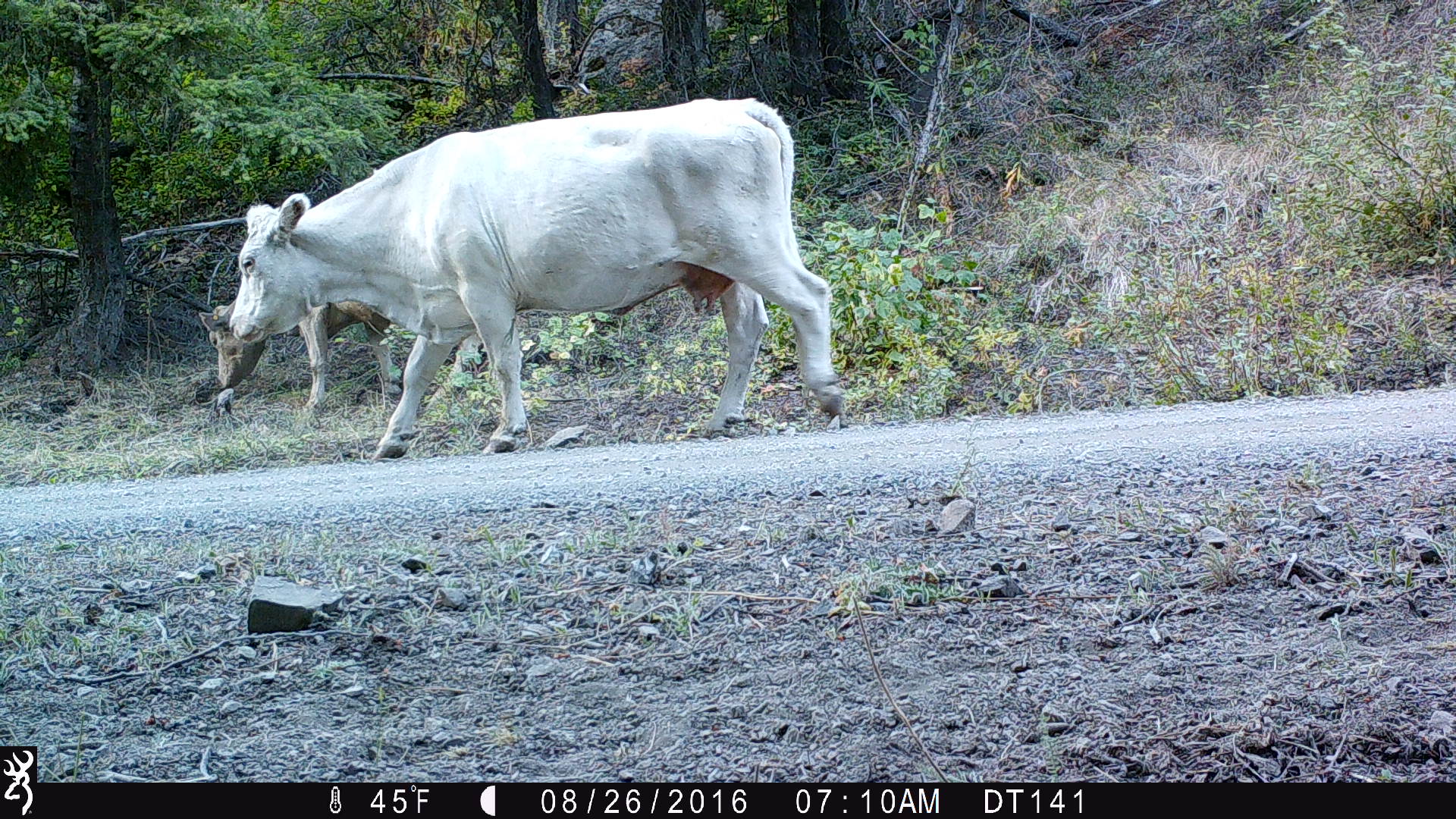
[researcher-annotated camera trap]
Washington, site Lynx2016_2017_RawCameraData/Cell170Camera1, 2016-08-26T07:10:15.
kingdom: Animalia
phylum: Chordata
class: Mammalia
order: Artiodactyla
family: Bovidae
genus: Bos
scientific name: Bos taurus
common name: domestic cattle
Domestic cattle (Bos taurus). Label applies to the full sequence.